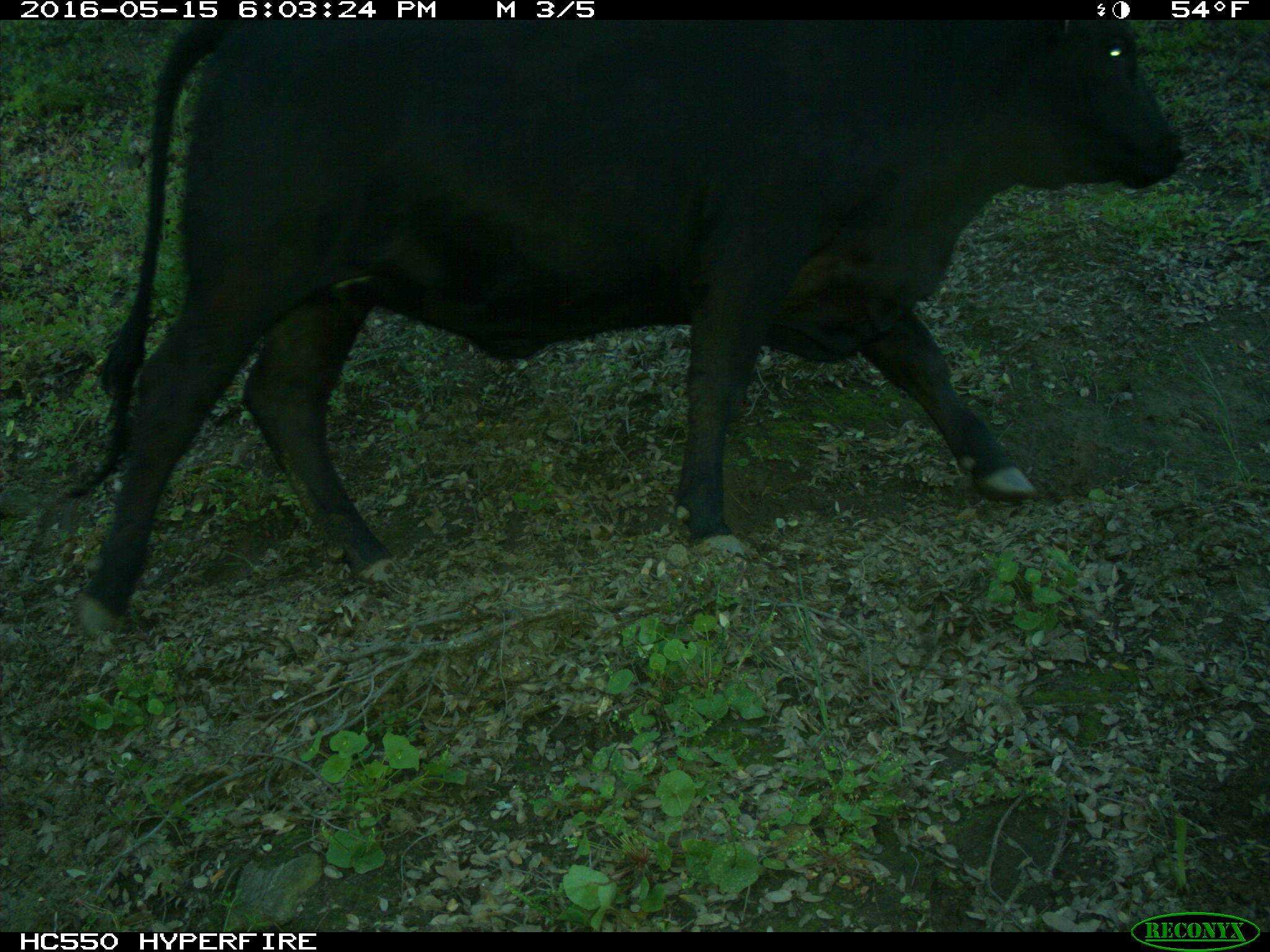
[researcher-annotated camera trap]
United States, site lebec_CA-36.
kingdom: Animalia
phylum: Chordata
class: Mammalia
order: Artiodactyla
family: Bovidae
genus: Bos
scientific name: Bos taurus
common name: domestic cow